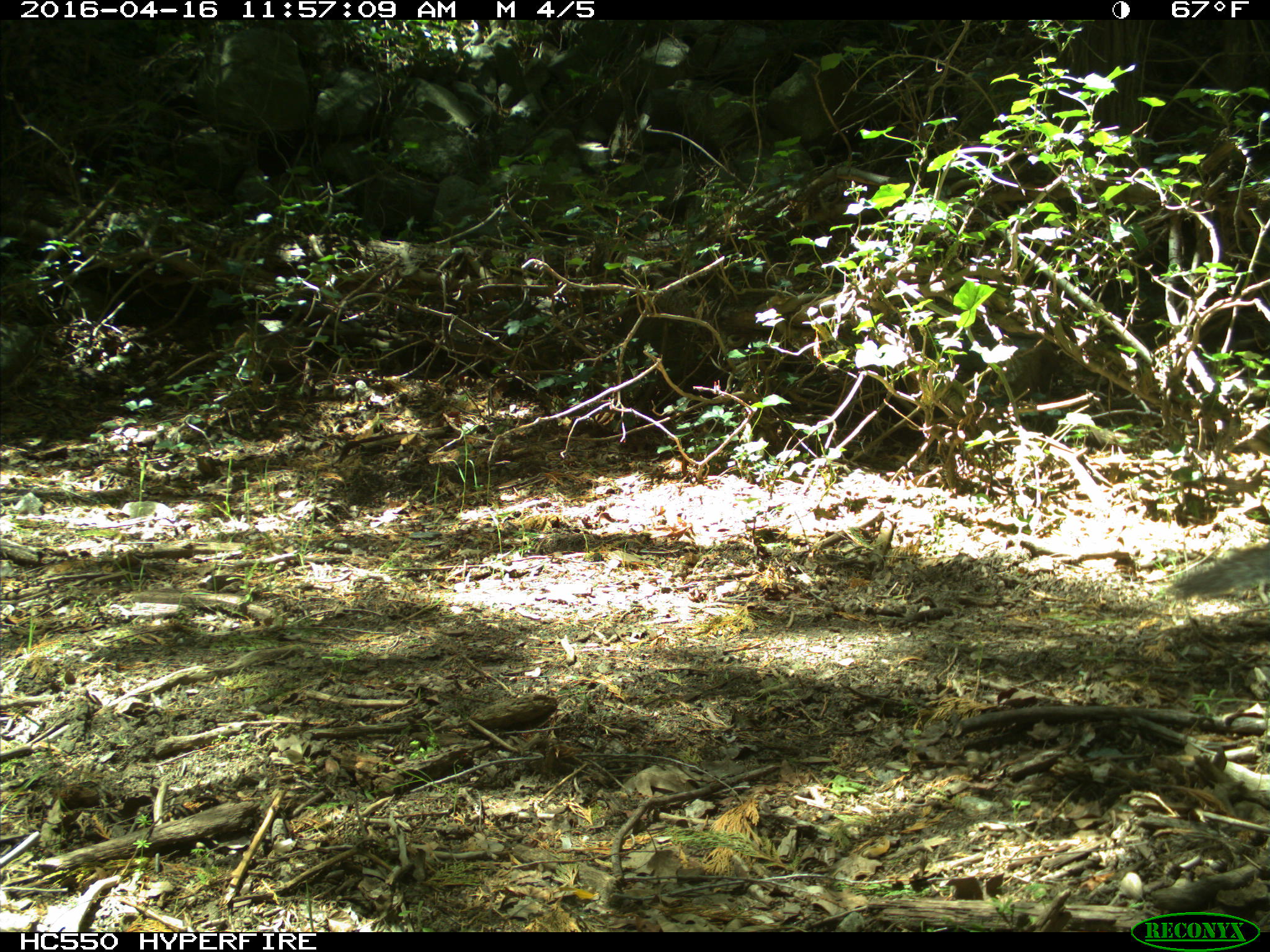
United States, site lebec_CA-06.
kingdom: Animalia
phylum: Chordata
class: Mammalia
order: Rodentia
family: Sciuridae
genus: Sciurus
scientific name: Sciurus carolinensis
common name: eastern gray squirrel